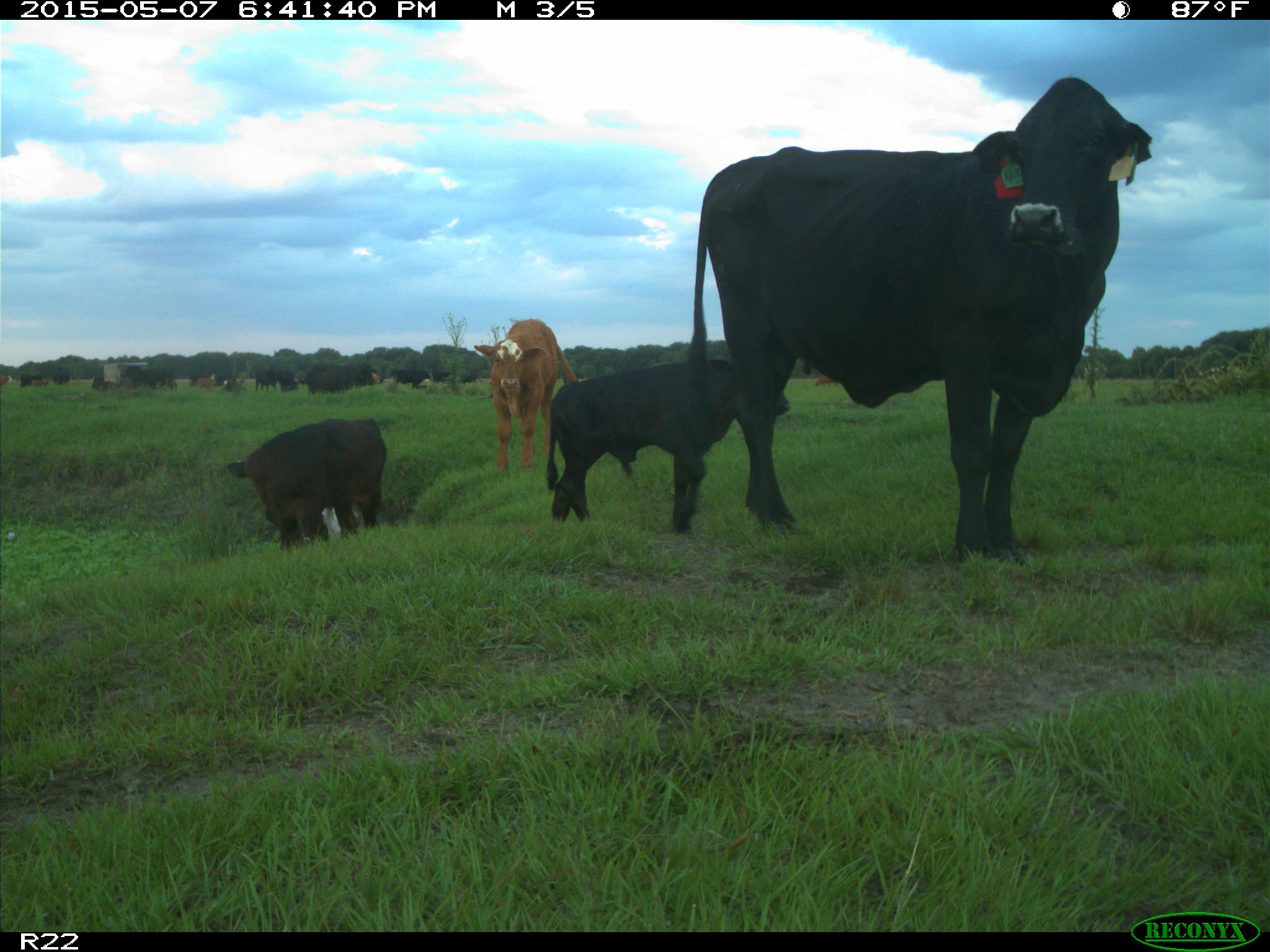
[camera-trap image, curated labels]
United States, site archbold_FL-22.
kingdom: Animalia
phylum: Chordata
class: Mammalia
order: Artiodactyla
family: Bovidae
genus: Bos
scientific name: Bos taurus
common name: domestic cow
Bos taurus (domestic cow).